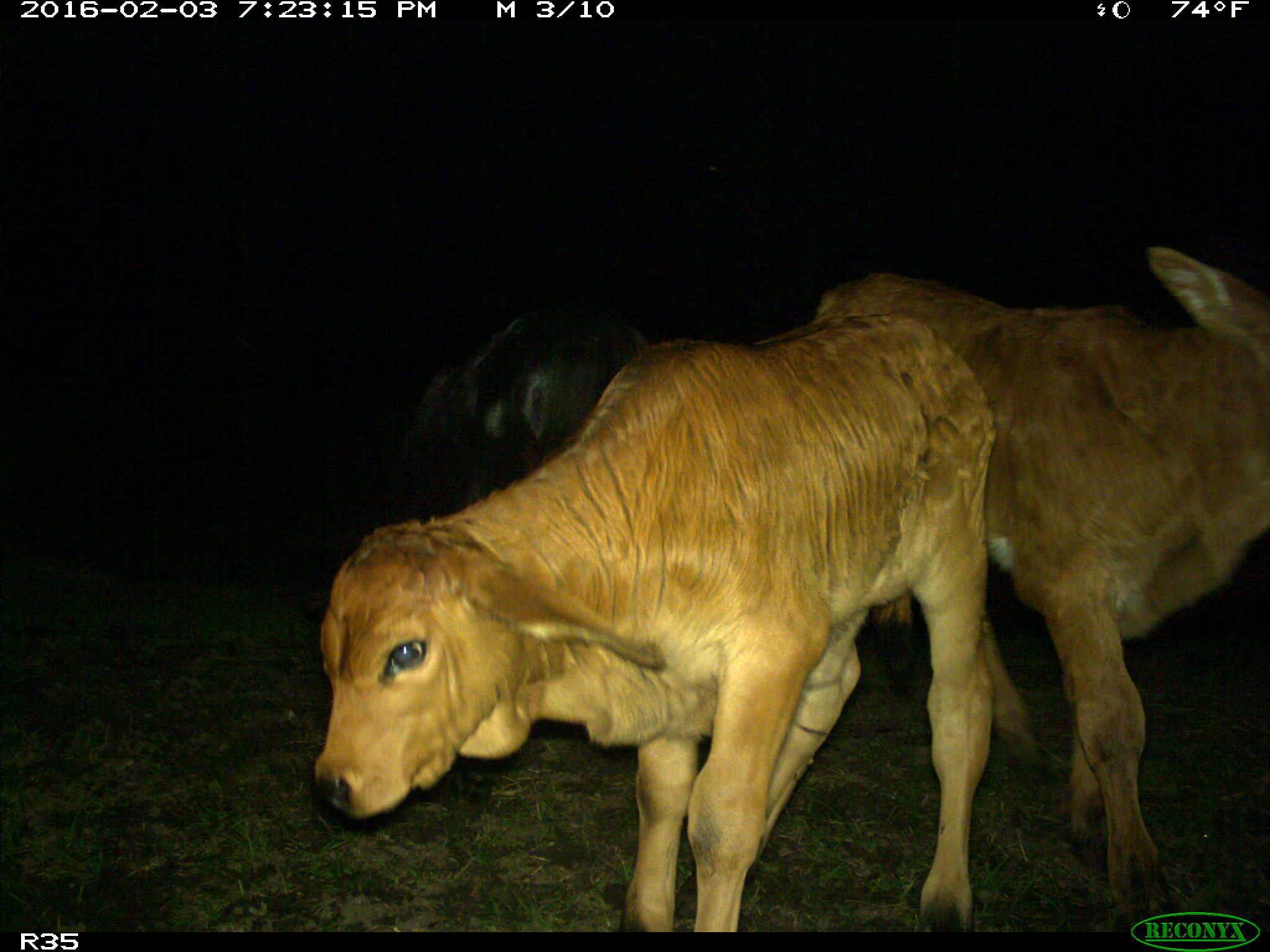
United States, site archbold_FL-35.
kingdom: Animalia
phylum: Chordata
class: Mammalia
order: Artiodactyla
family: Bovidae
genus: Bos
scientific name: Bos taurus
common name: domestic cow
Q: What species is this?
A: Bos taurus (domestic cow).